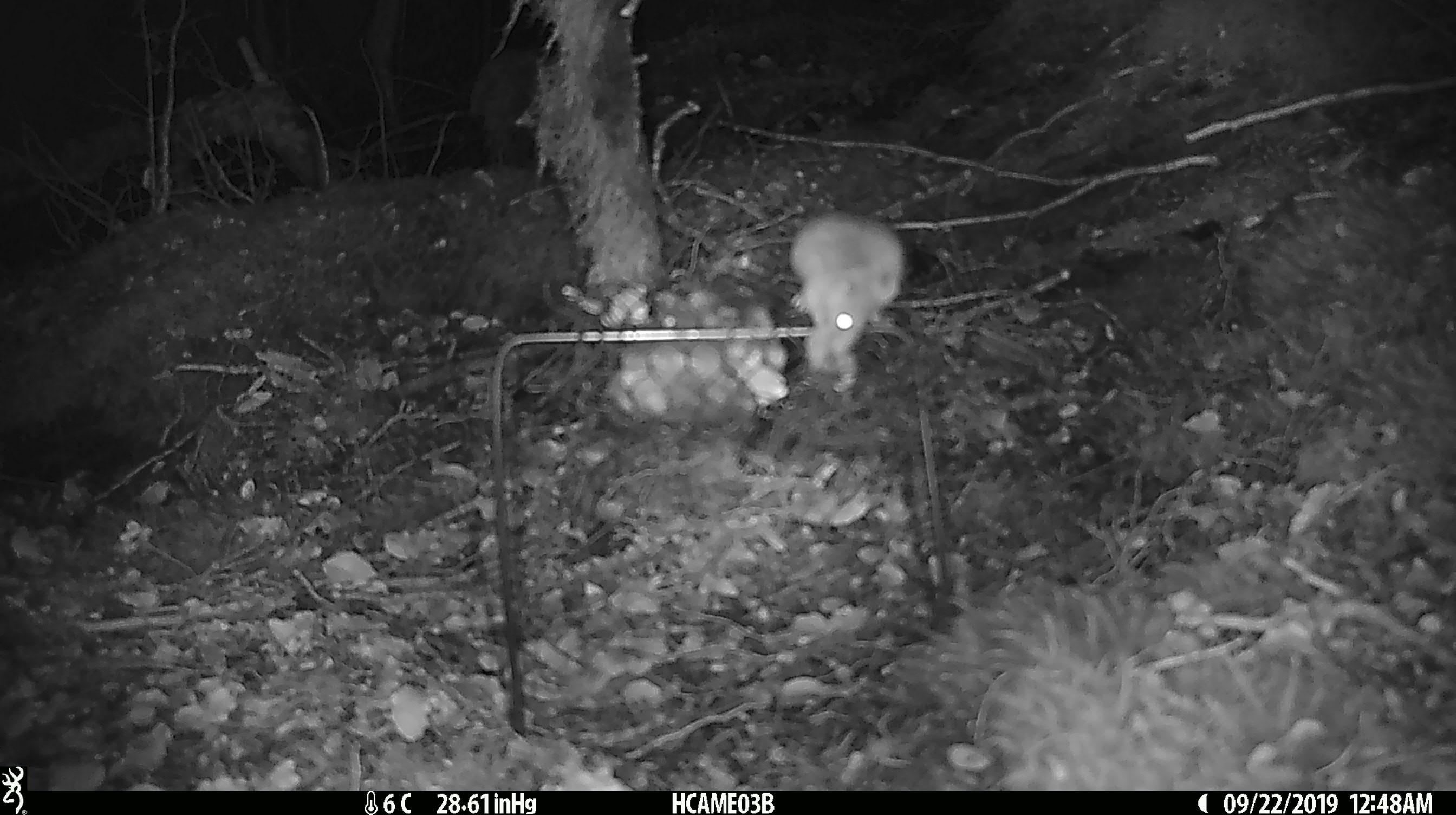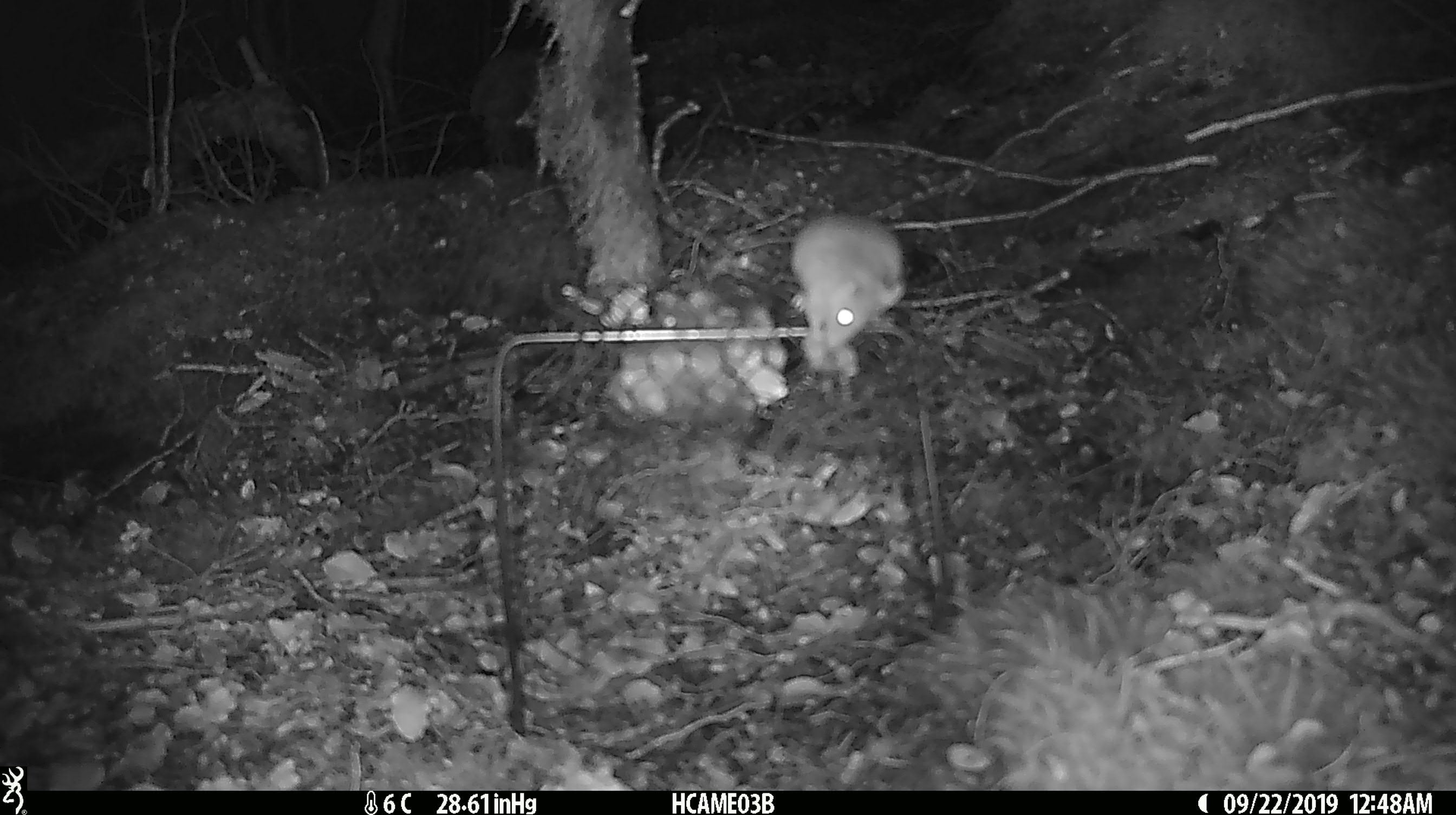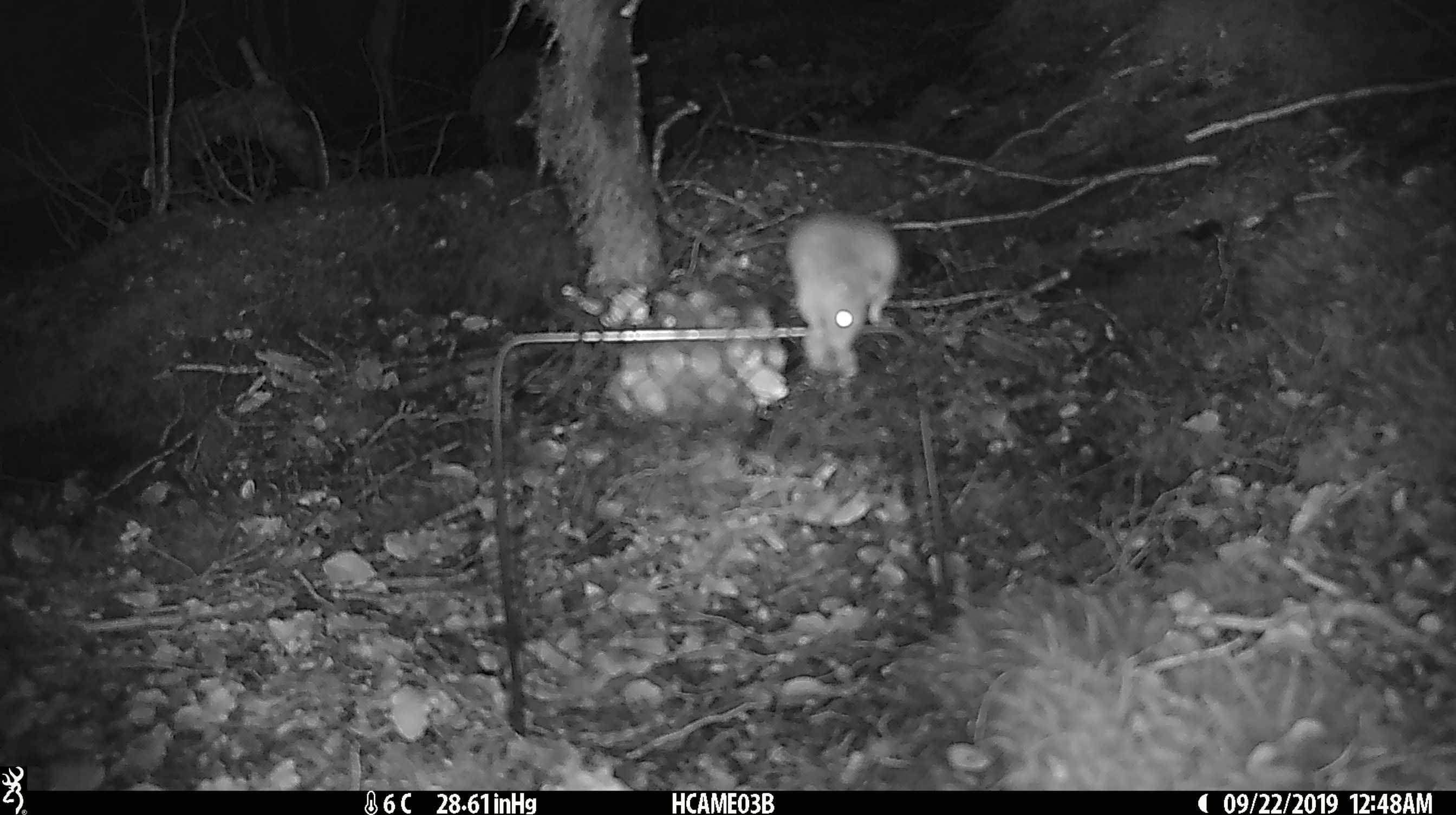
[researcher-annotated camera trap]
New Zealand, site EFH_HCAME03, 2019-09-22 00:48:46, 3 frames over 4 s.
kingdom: Animalia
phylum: Chordata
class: Mammalia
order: Rodentia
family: Muridae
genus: Mus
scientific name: Mus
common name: mouse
Mouse (Mus).